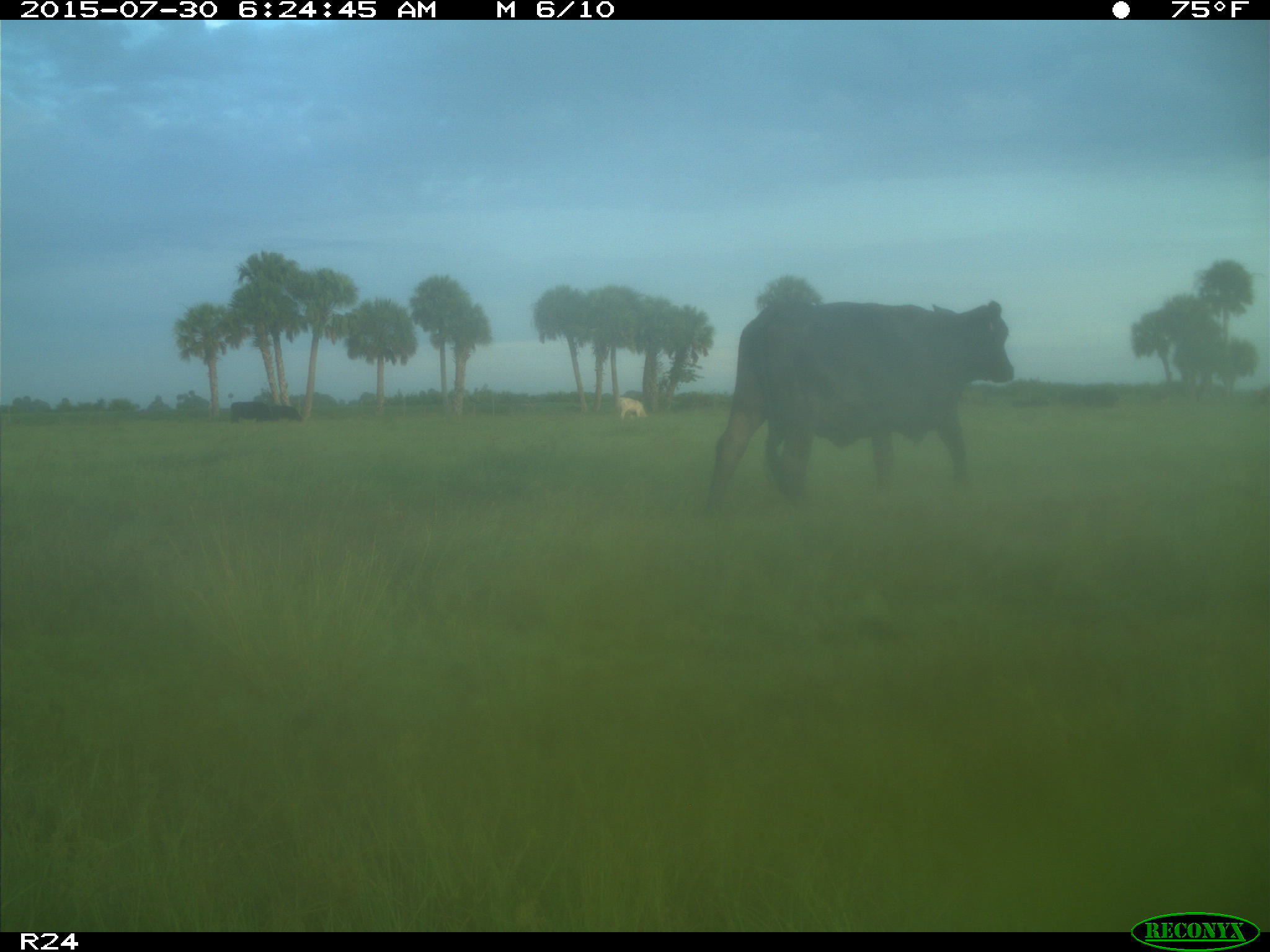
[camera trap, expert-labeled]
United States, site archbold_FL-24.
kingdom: Animalia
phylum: Chordata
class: Mammalia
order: Artiodactyla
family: Bovidae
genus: Bos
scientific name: Bos taurus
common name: domestic cow